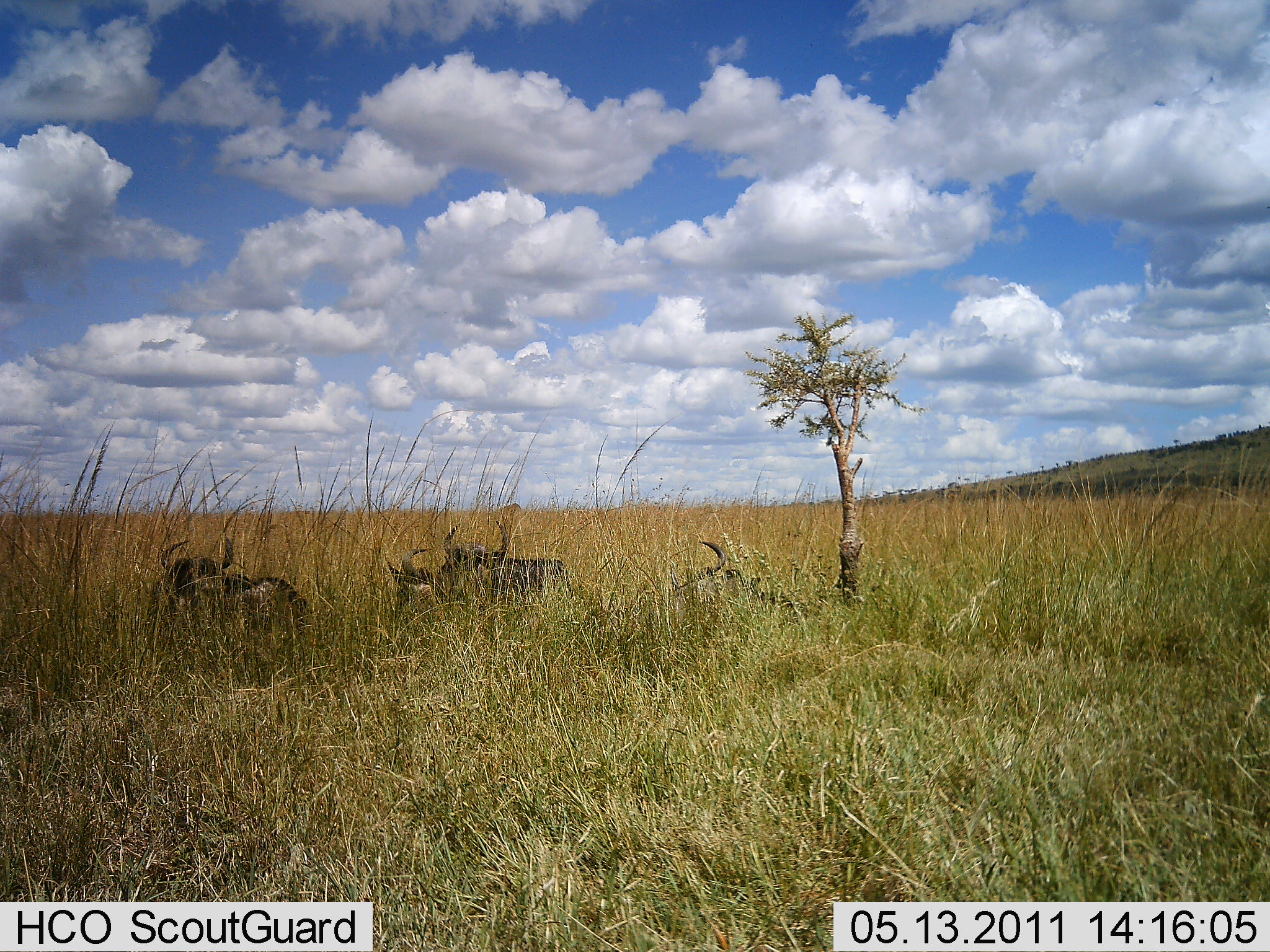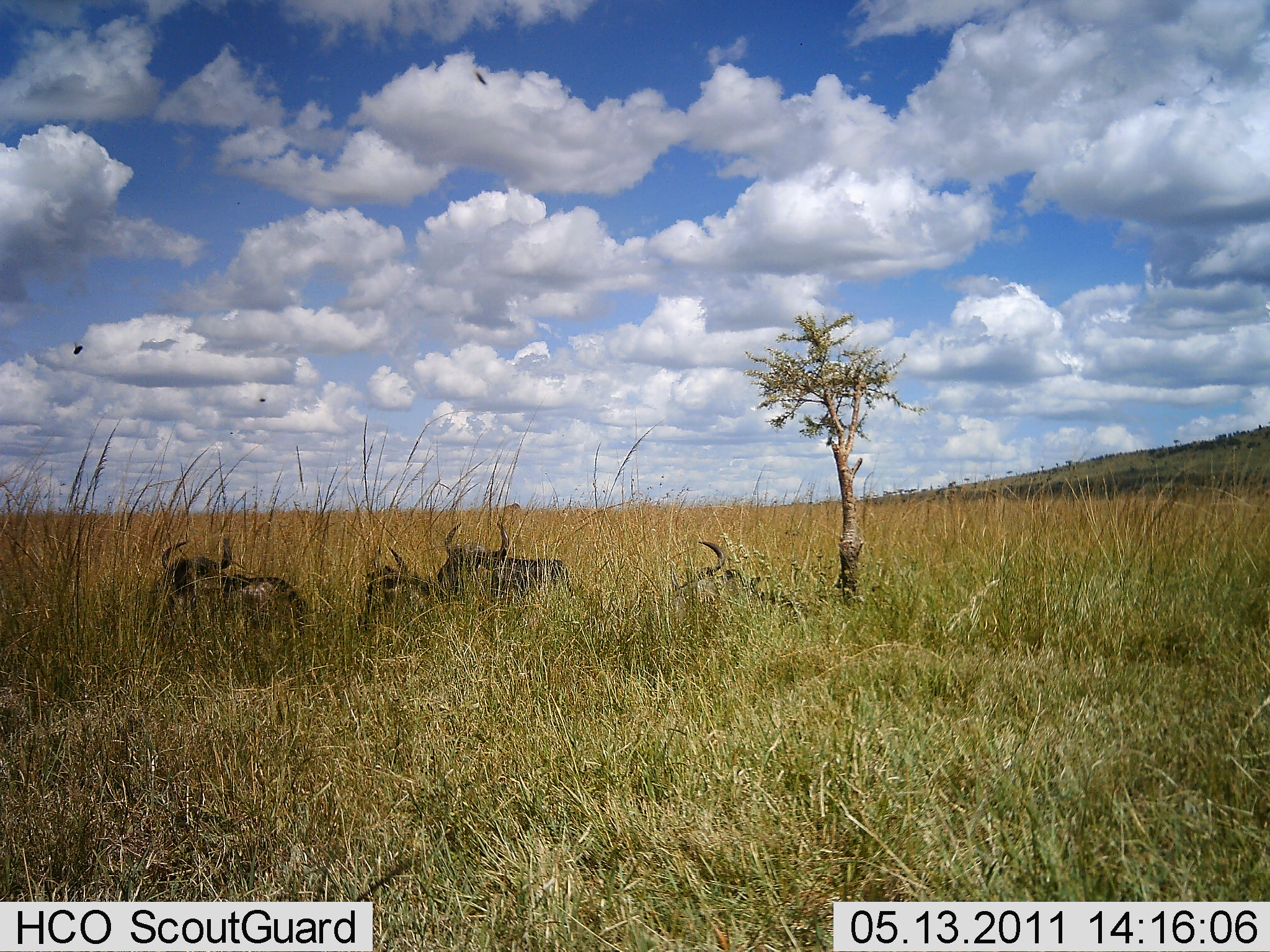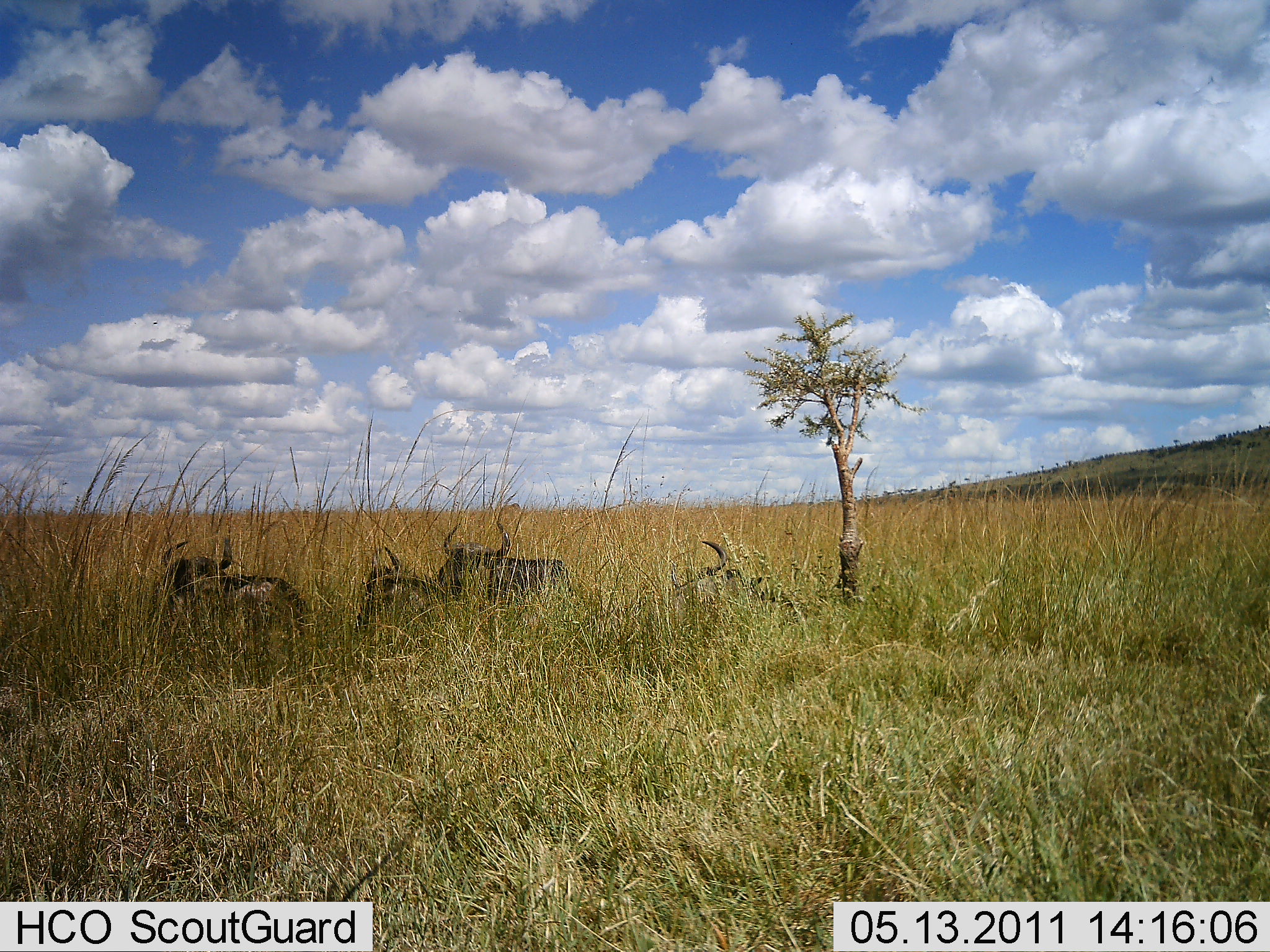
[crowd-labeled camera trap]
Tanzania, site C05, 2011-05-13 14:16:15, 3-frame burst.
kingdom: Animalia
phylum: Chordata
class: Mammalia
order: Artiodactyla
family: Bovidae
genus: Connochaetes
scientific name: Connochaetes taurinus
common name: blue wildebeest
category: wildebeest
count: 4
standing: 0%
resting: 100%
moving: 0%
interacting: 0%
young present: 0%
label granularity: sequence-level